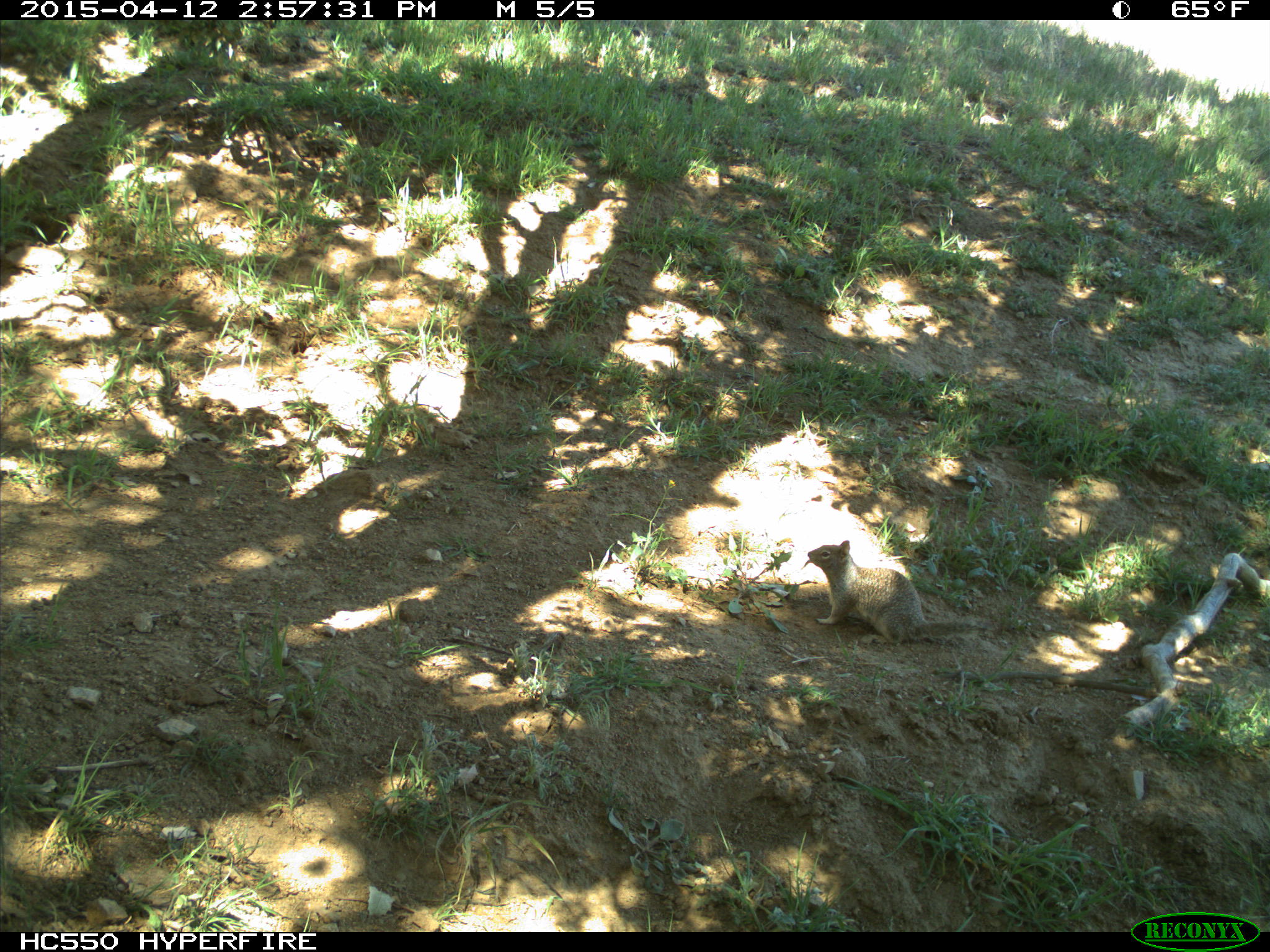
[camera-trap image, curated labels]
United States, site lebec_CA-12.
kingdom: Animalia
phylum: Chordata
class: Mammalia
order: Rodentia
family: Sciuridae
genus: Otospermophilus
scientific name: Otospermophilus beecheyi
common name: california ground squirrel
Otospermophilus beecheyi (california ground squirrel).